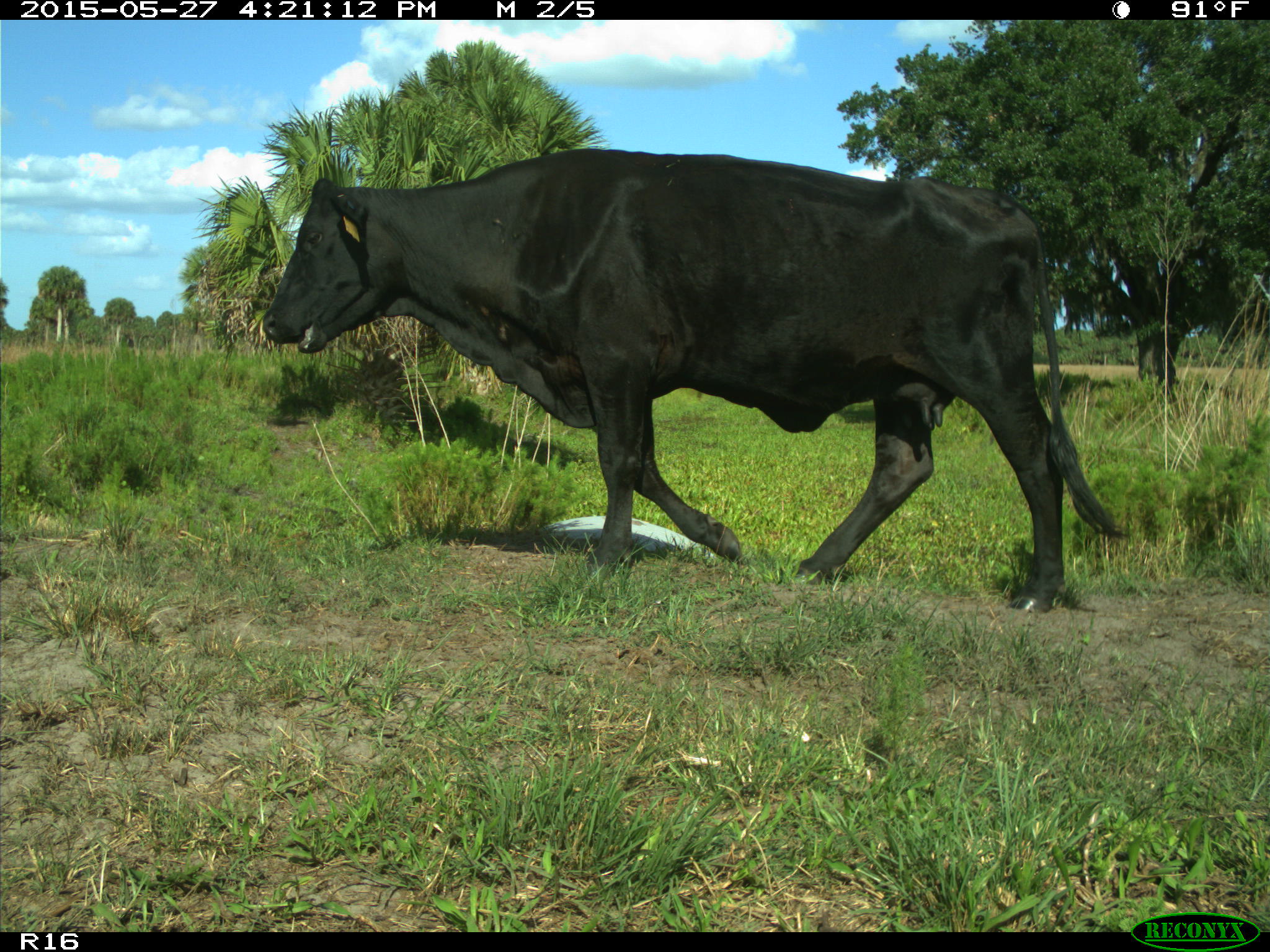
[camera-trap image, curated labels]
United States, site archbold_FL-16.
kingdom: Animalia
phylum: Chordata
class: Mammalia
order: Artiodactyla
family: Bovidae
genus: Bos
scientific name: Bos taurus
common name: domestic cow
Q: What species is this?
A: Bos taurus (domestic cow).